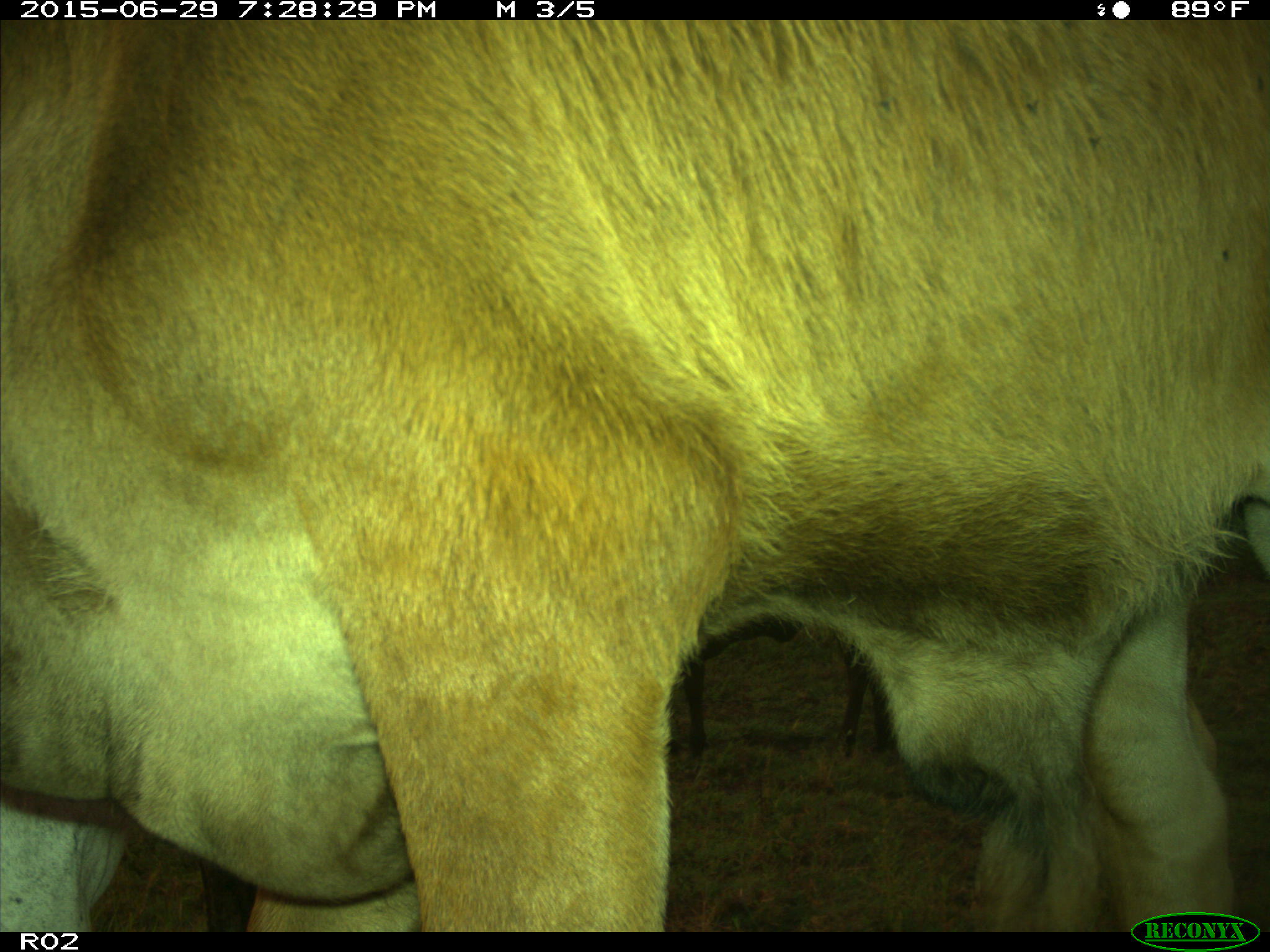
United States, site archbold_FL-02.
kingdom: Animalia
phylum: Chordata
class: Mammalia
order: Artiodactyla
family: Bovidae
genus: Bos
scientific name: Bos taurus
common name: domestic cow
Bos taurus (domestic cow).